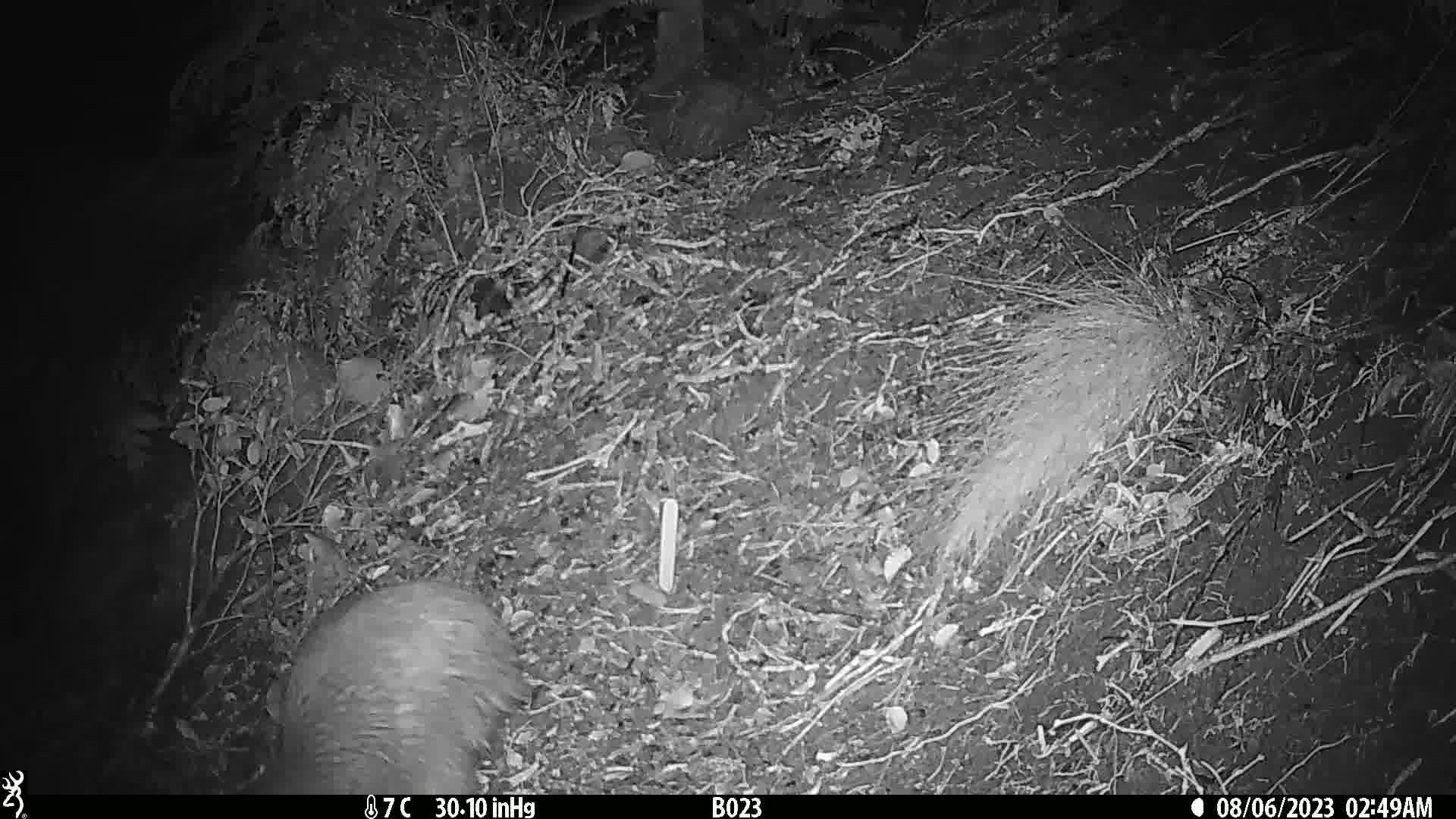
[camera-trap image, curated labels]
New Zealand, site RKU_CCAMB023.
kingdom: Animalia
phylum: Chordata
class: Aves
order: Apterygiformes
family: Apterygidae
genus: Apteryx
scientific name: Apteryx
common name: kiwi